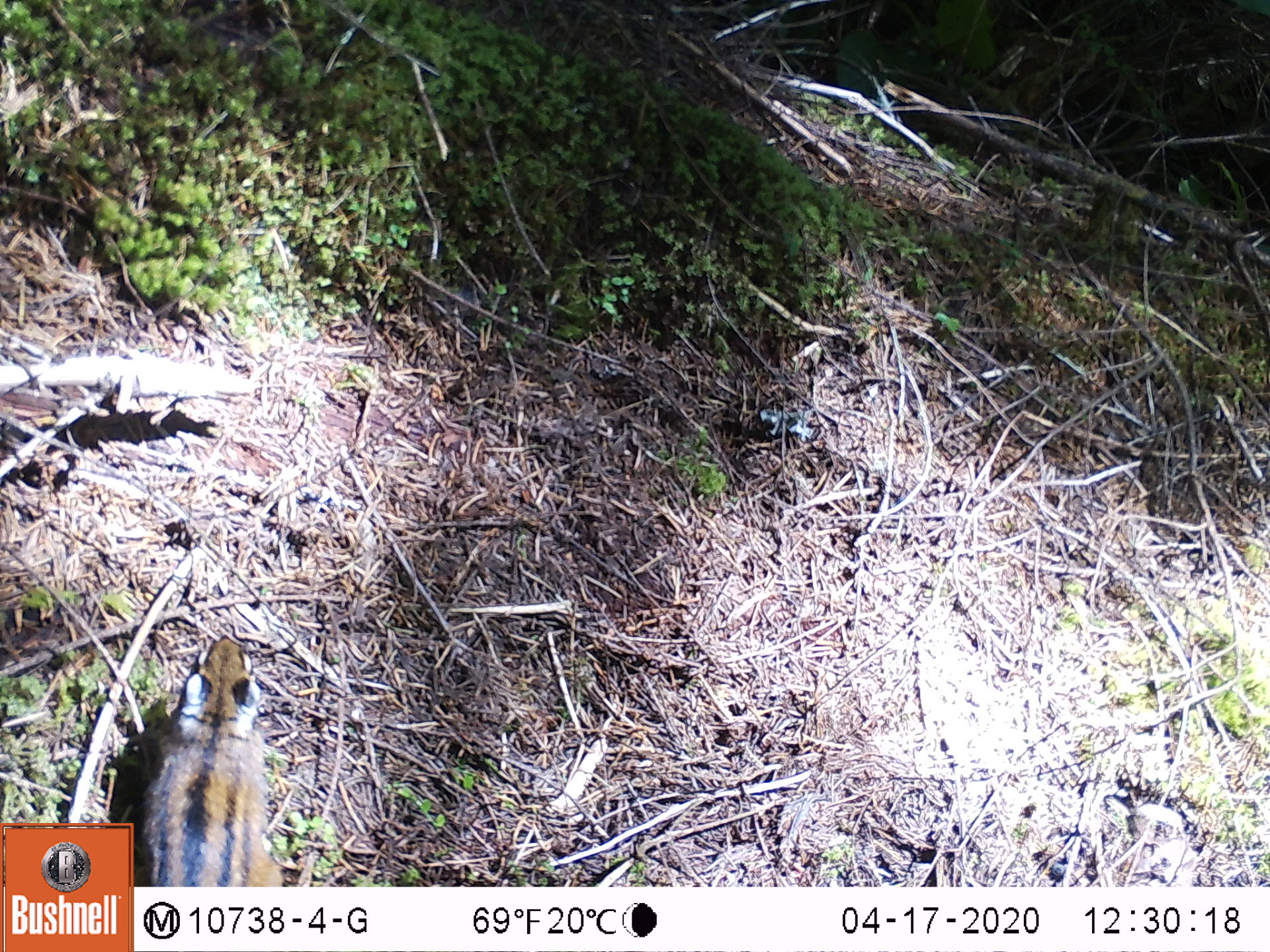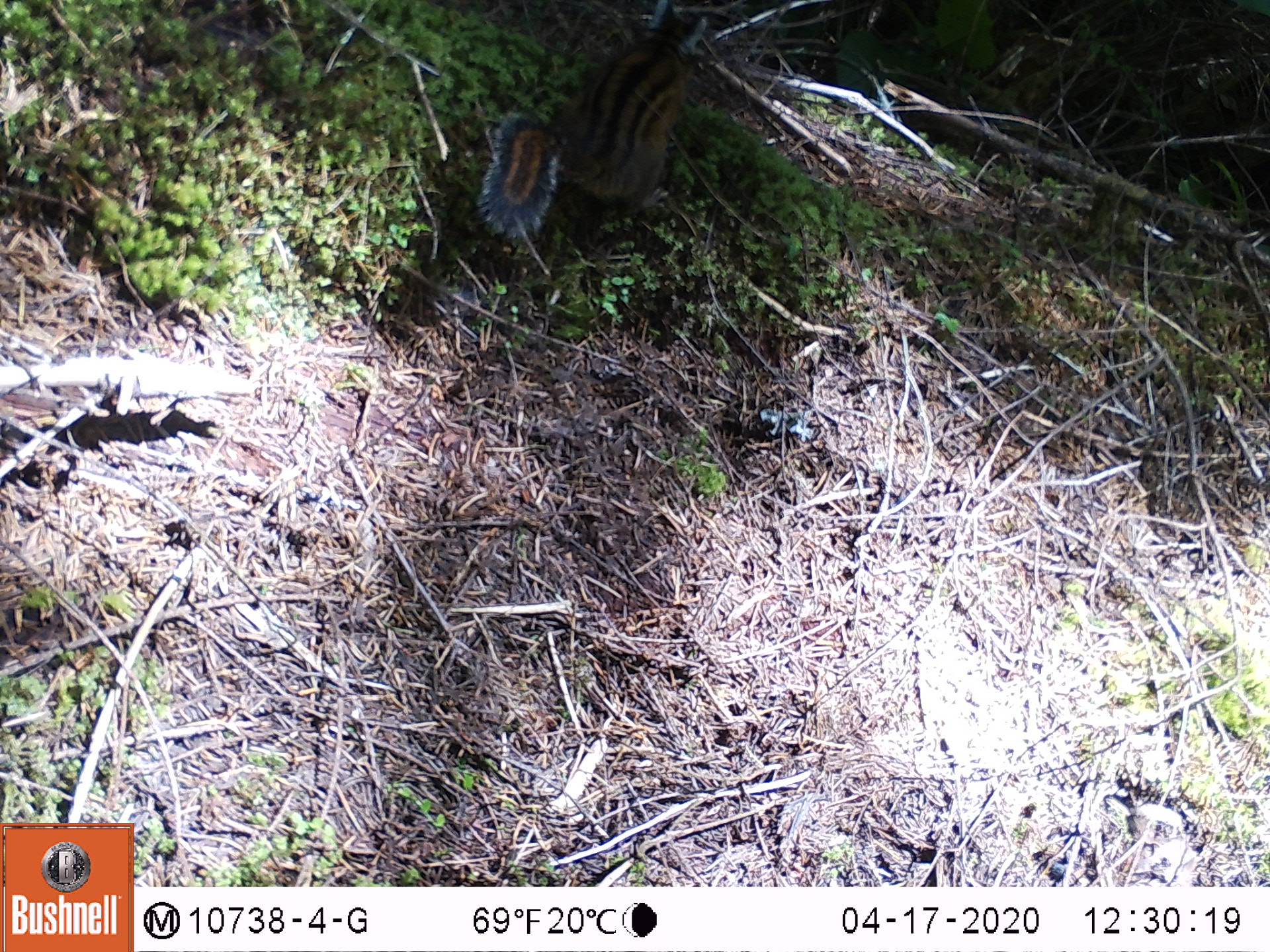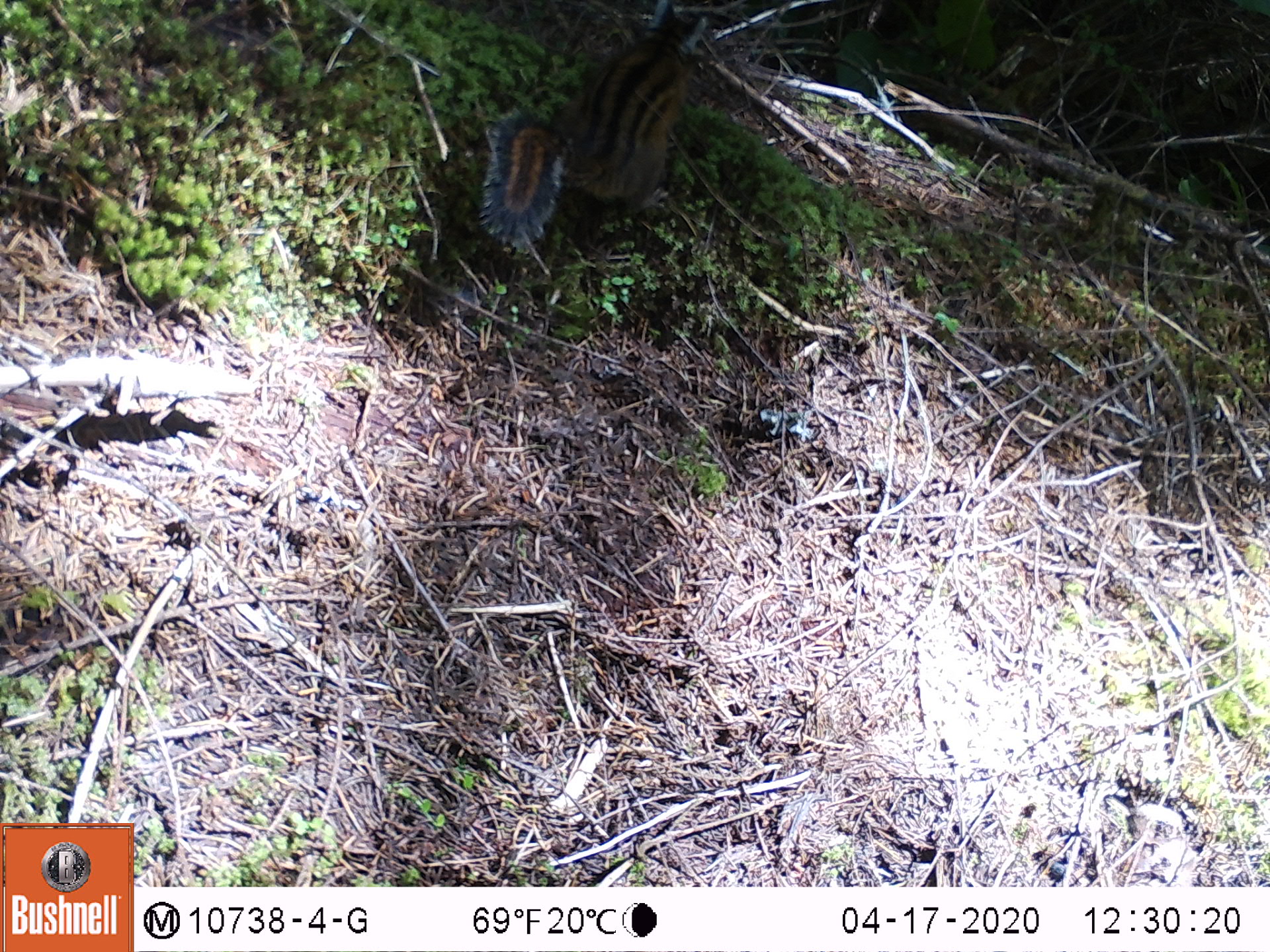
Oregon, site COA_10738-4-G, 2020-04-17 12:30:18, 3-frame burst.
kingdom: Animalia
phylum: Chordata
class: Mammalia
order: Rodentia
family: Sciuridae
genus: Neotamias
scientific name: Neotamias townsendii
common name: townsend's chipmunk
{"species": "townsend's chipmunk (Neotamias townsendii)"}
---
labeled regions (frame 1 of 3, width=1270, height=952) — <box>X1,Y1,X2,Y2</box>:
townsend's chipmunk: <box>137,629,292,878</box>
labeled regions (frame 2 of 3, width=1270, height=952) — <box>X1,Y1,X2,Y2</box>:
townsend's chipmunk: <box>468,0,724,247</box>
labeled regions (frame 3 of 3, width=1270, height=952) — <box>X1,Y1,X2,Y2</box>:
townsend's chipmunk: <box>461,2,728,258</box>